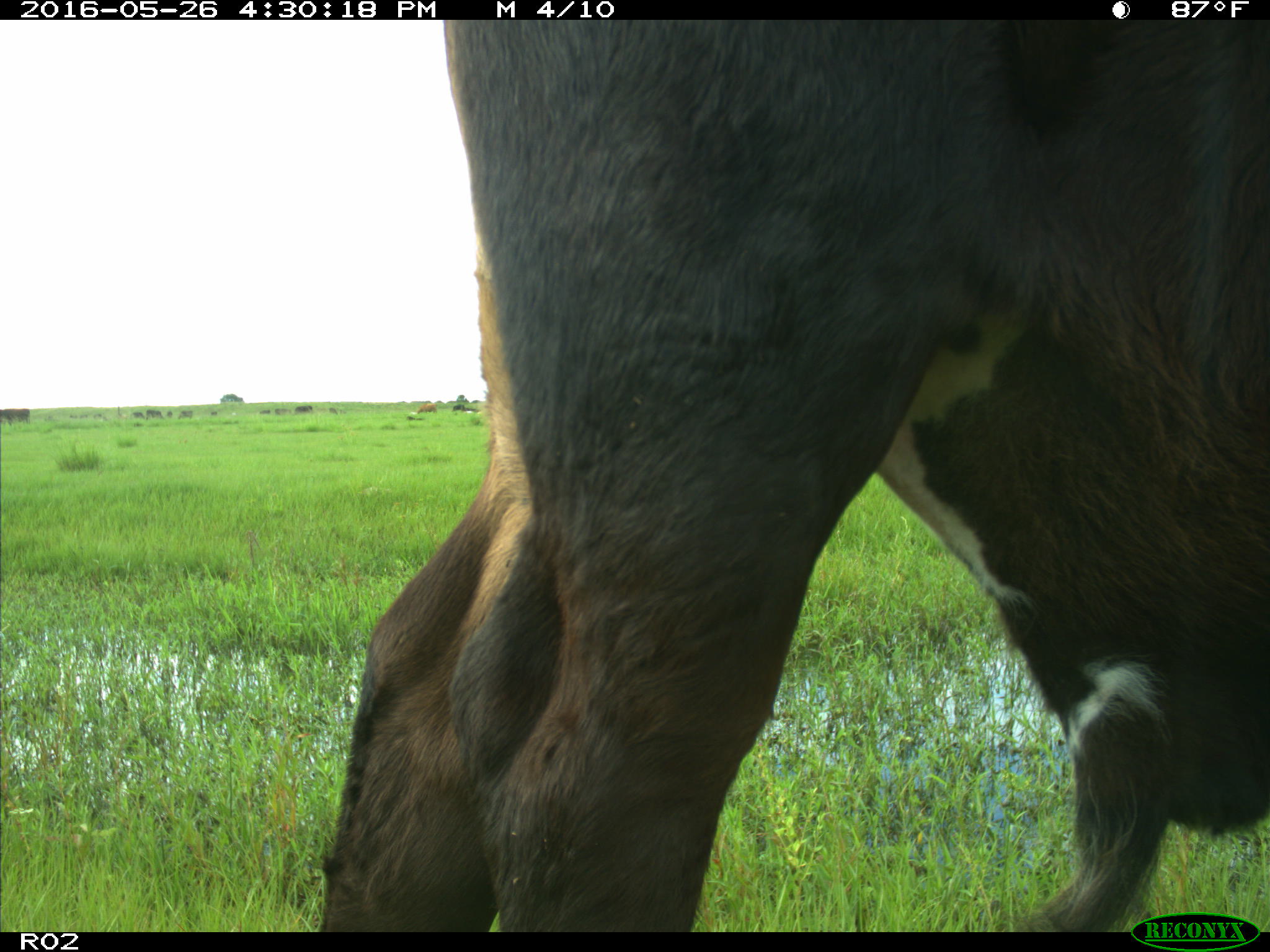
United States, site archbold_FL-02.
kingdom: Animalia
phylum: Chordata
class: Mammalia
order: Artiodactyla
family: Bovidae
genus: Bos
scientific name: Bos taurus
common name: domestic cow